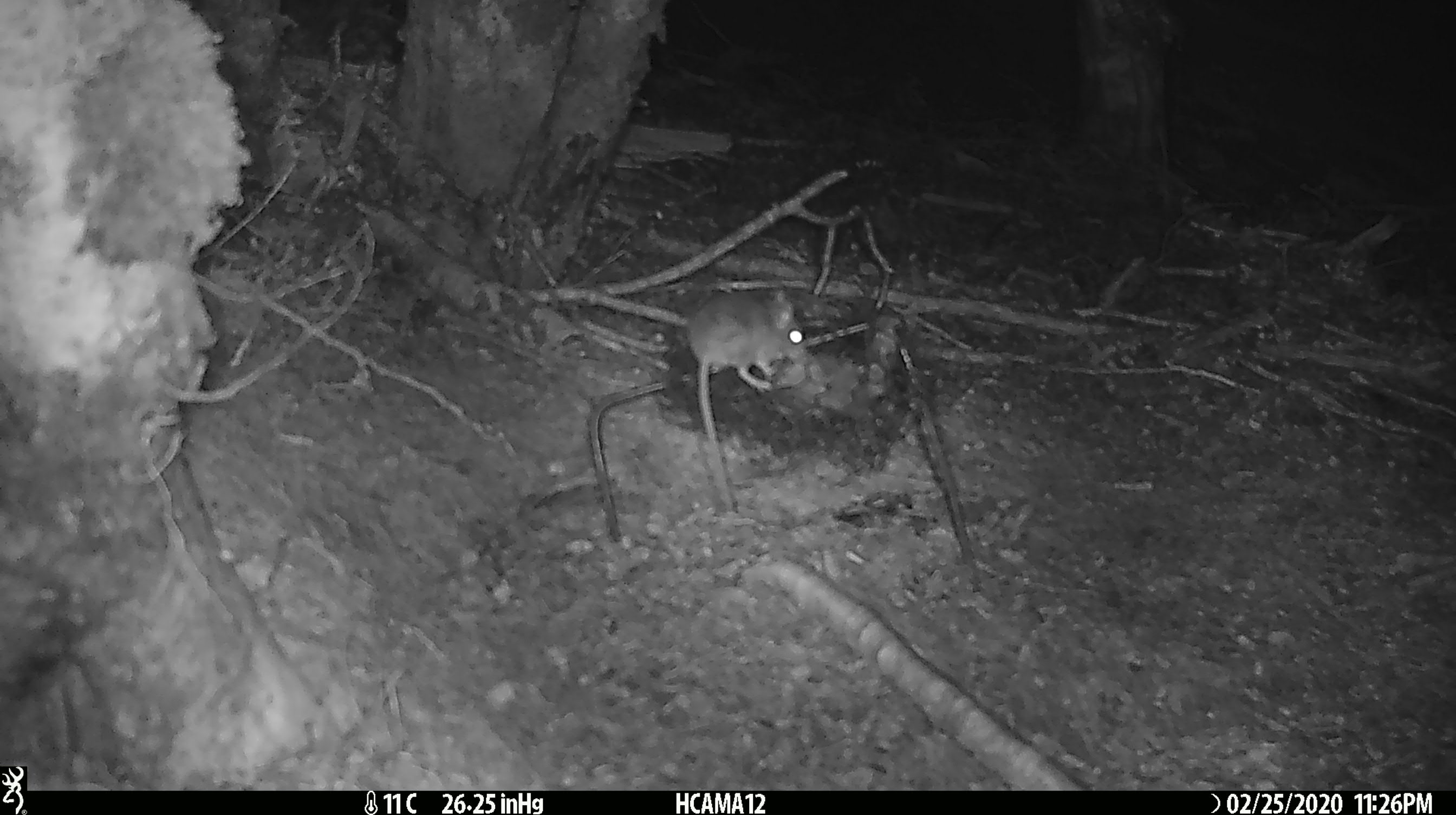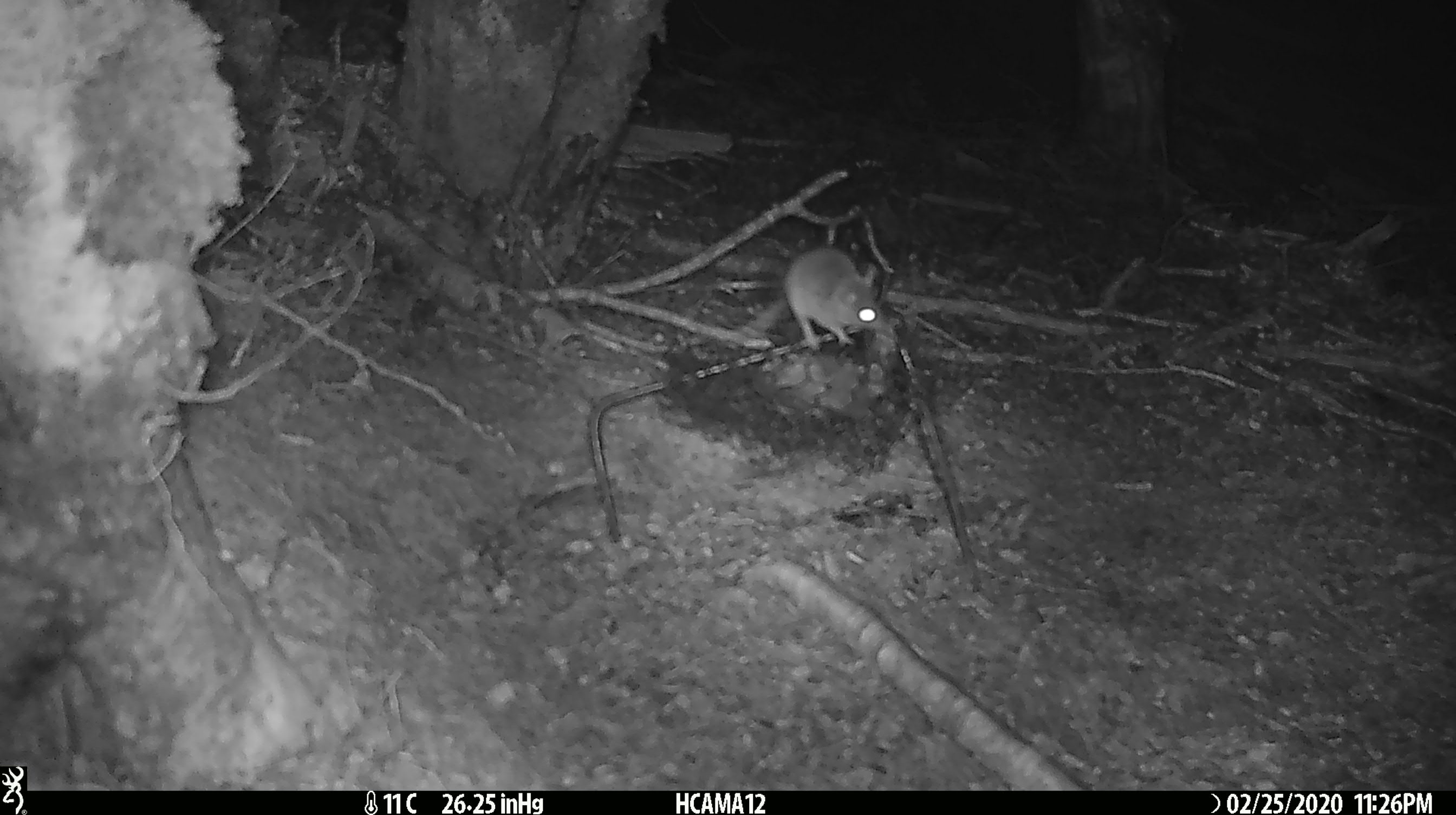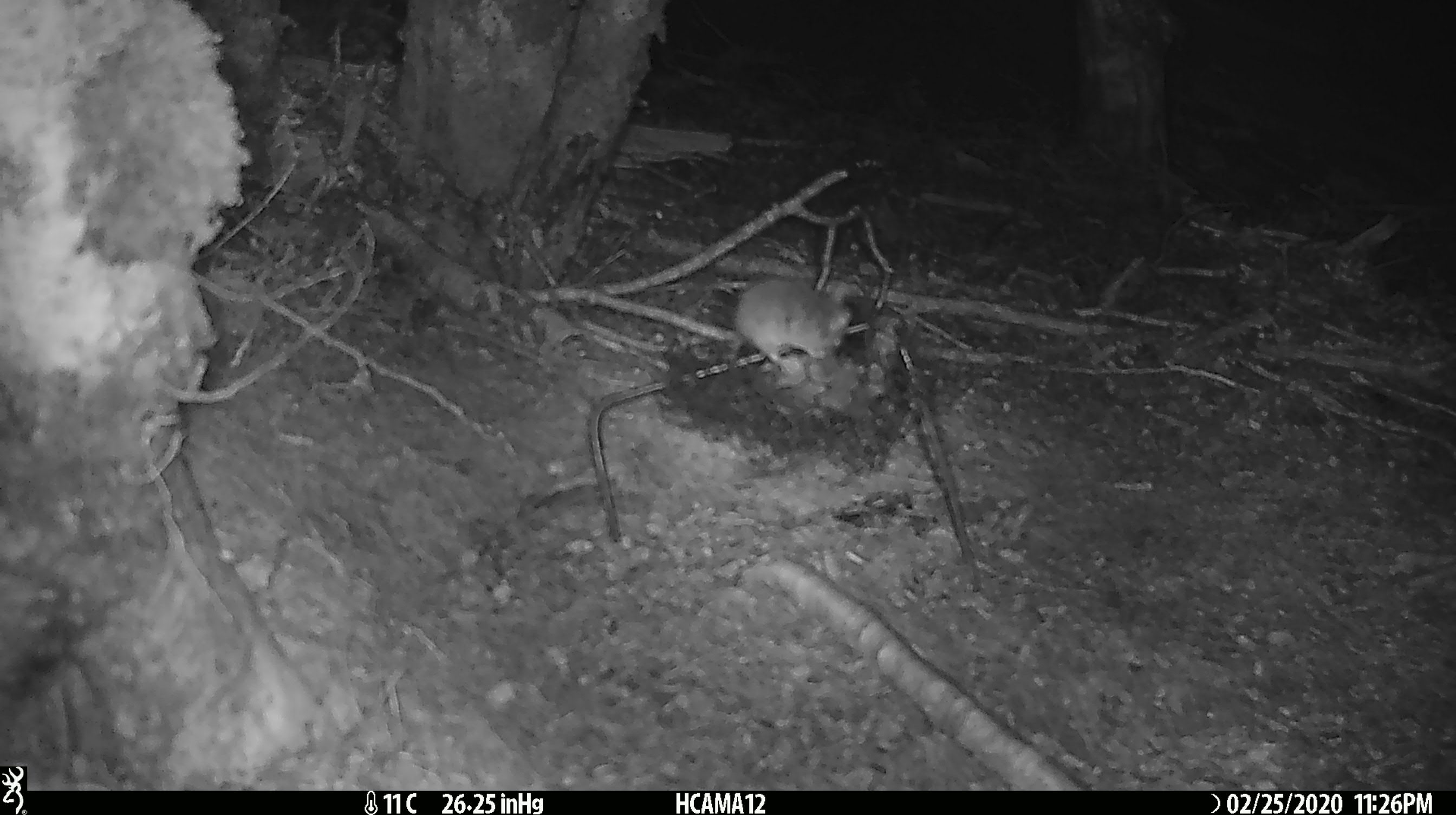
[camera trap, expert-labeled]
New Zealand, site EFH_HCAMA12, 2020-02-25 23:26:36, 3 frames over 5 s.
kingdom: Animalia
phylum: Chordata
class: Mammalia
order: Rodentia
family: Muridae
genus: Mus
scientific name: Mus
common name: mouse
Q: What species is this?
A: Mouse (Mus).